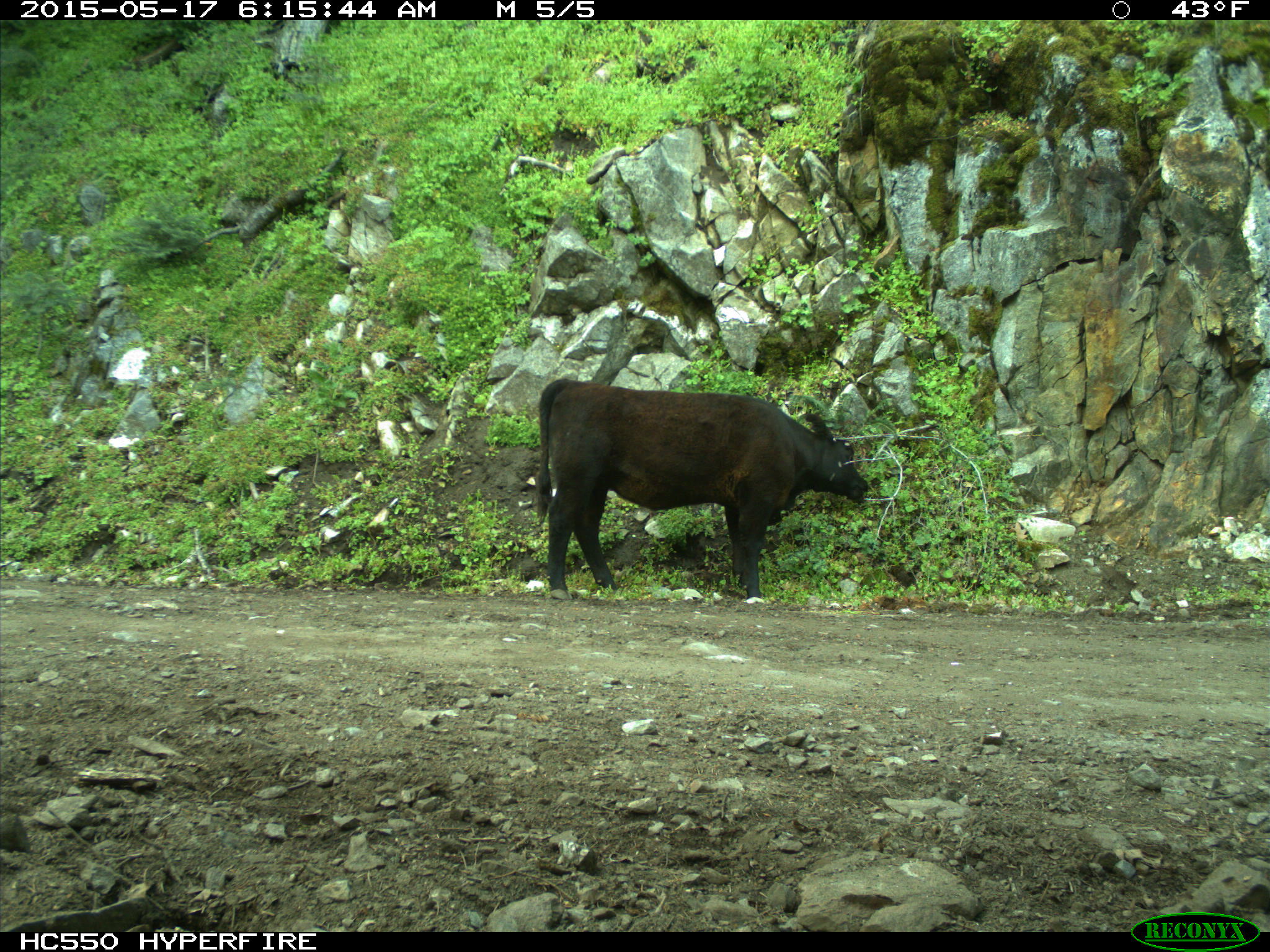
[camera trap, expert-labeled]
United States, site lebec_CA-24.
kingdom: Animalia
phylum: Chordata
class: Mammalia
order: Artiodactyla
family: Bovidae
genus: Bos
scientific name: Bos taurus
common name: domestic cow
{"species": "Bos taurus (domestic cow)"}